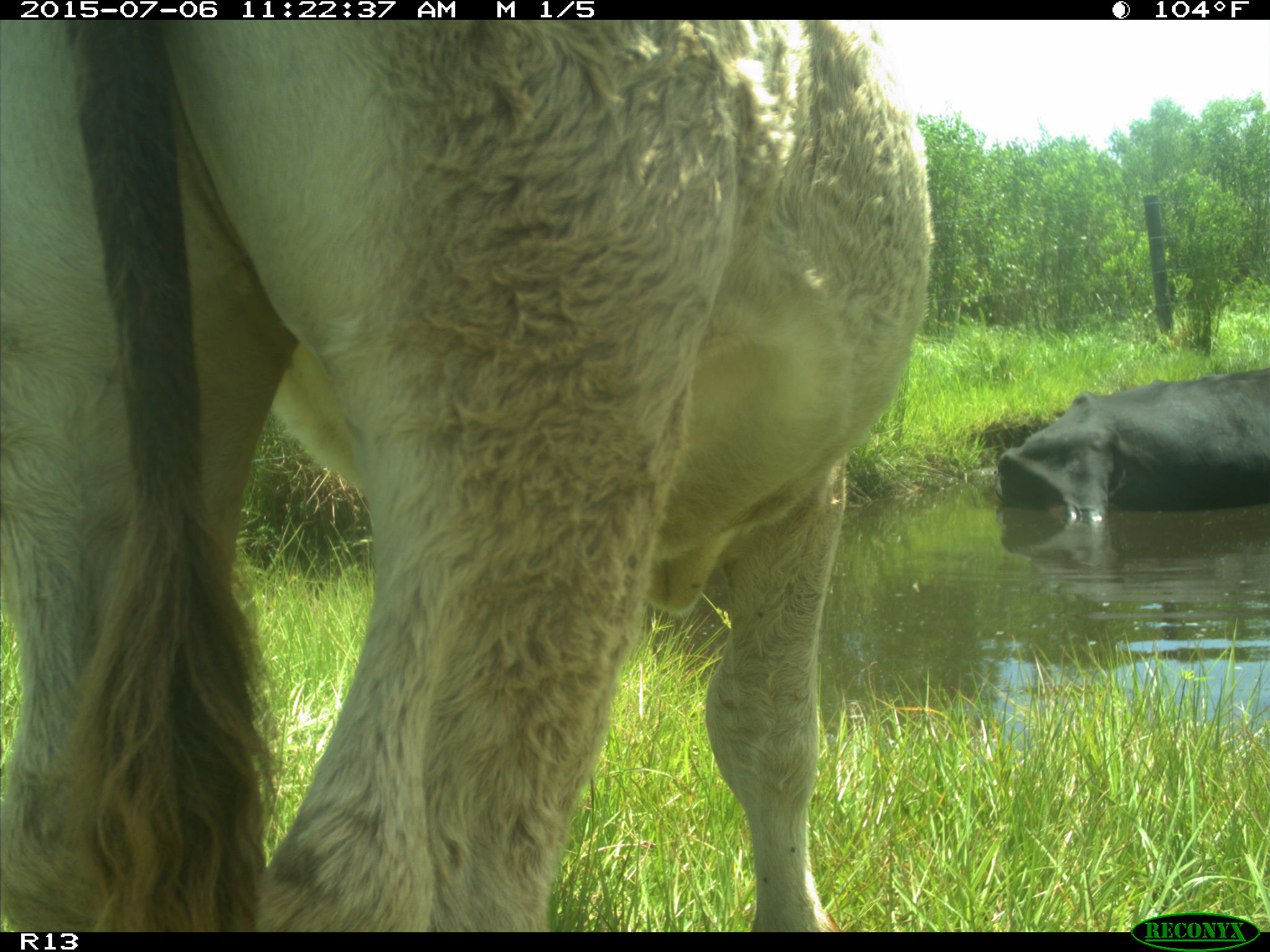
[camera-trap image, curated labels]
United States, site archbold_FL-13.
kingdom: Animalia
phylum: Chordata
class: Mammalia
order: Artiodactyla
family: Bovidae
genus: Bos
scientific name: Bos taurus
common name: domestic cow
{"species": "Bos taurus (domestic cow)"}